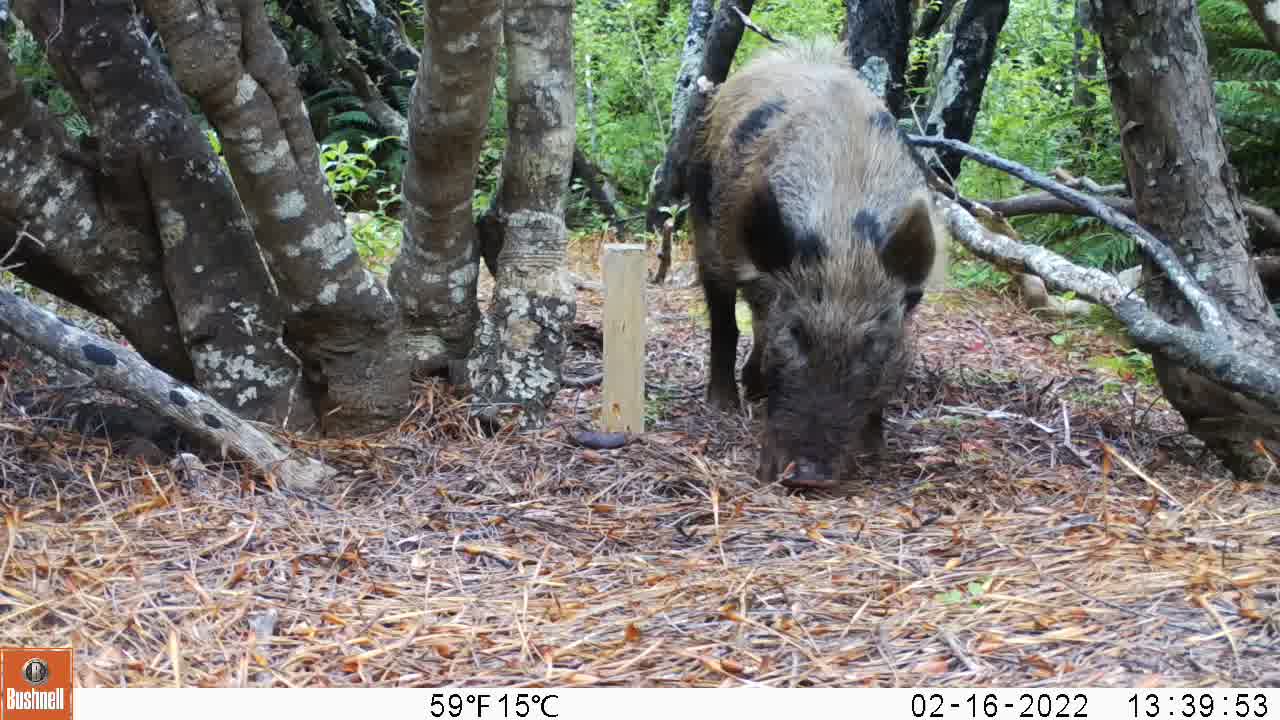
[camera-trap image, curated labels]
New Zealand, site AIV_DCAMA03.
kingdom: Animalia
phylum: Chordata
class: Mammalia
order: Artiodactyla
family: Suidae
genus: Sus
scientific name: Sus scrofa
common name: pig